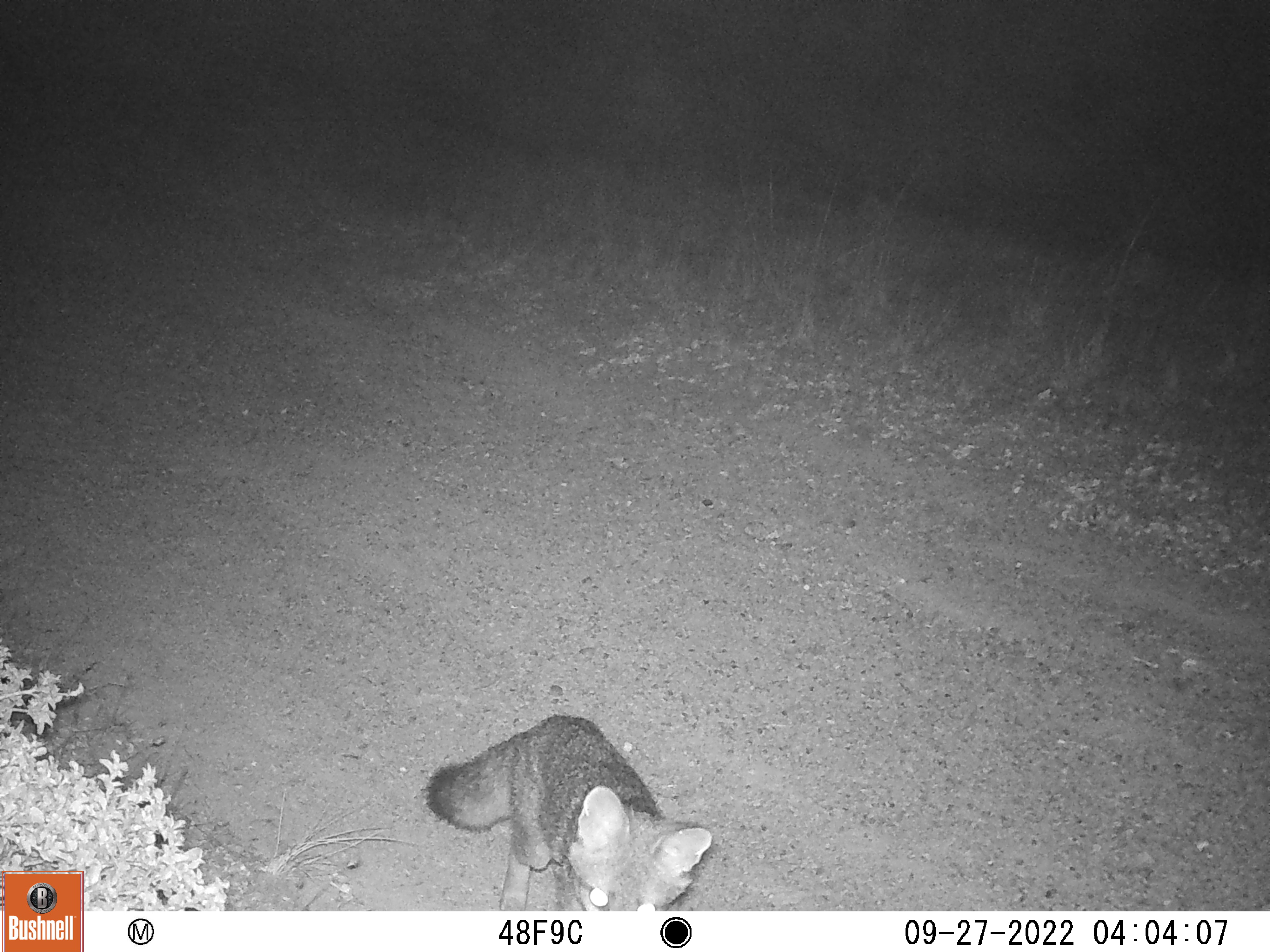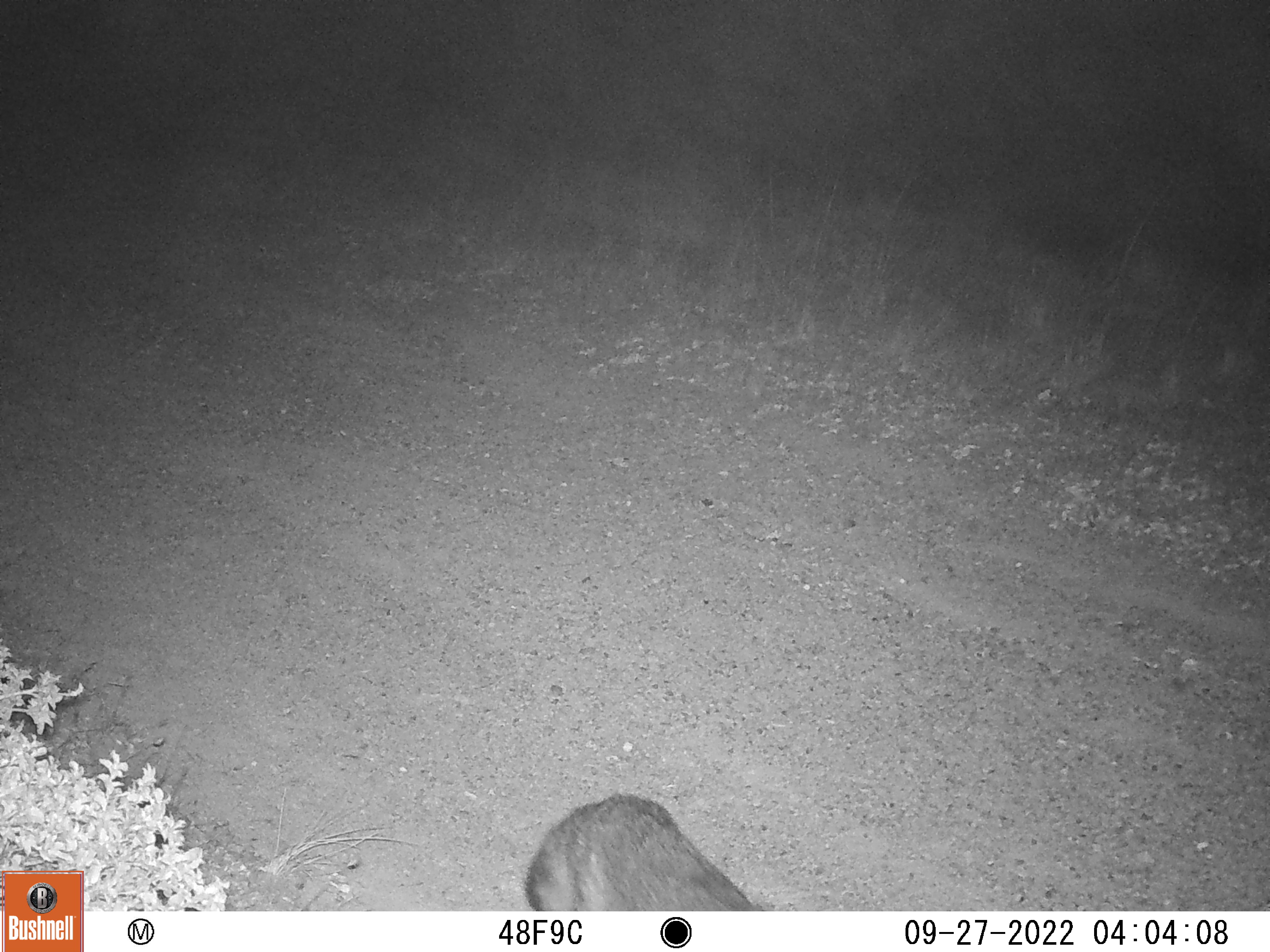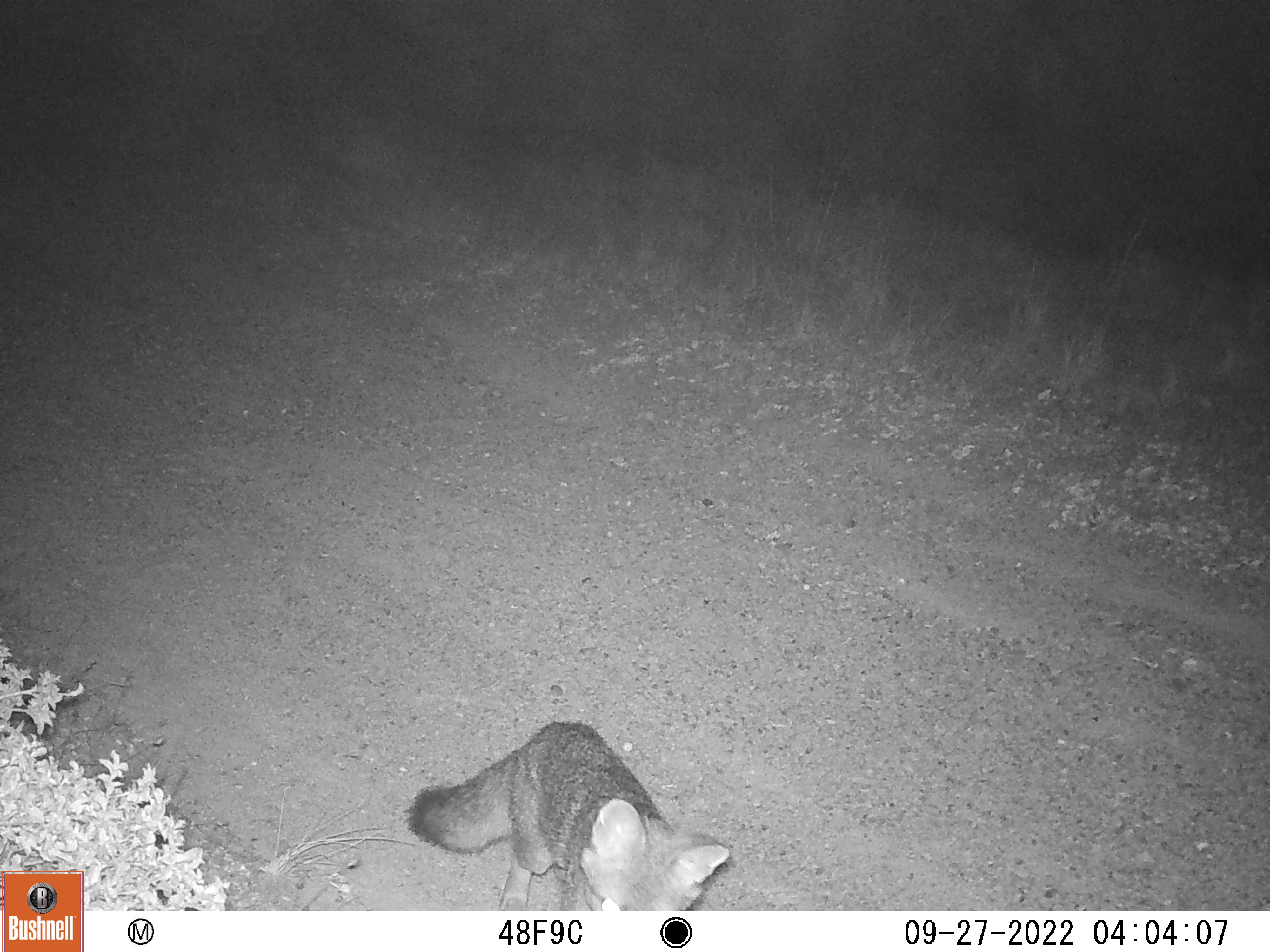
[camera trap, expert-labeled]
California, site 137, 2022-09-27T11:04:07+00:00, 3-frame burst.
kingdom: Animalia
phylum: Chordata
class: Mammalia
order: Carnivora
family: Canidae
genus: Urocyon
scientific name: Urocyon cinereoargenteus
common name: gray fox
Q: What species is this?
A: Gray fox (Urocyon cinereoargenteus).